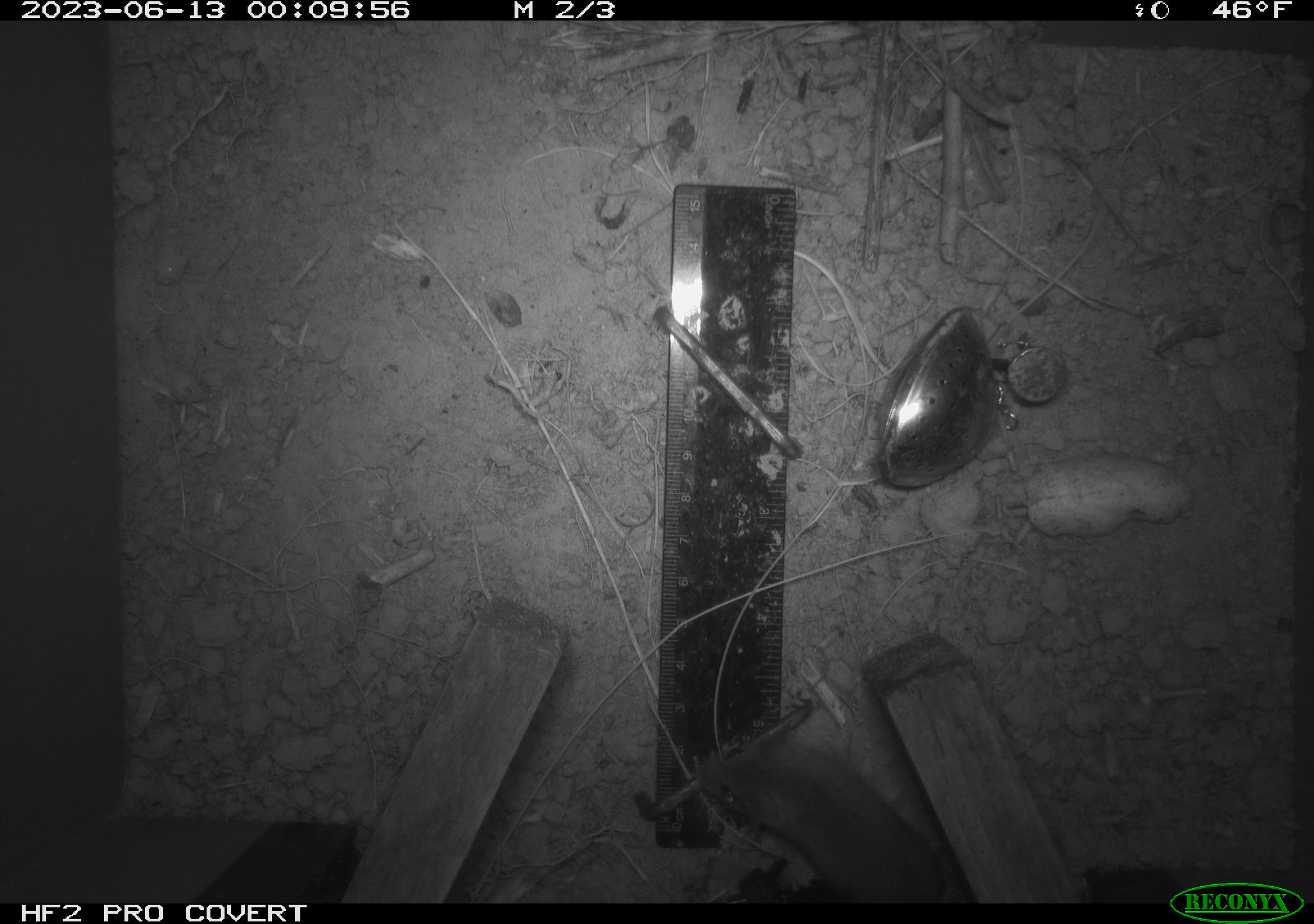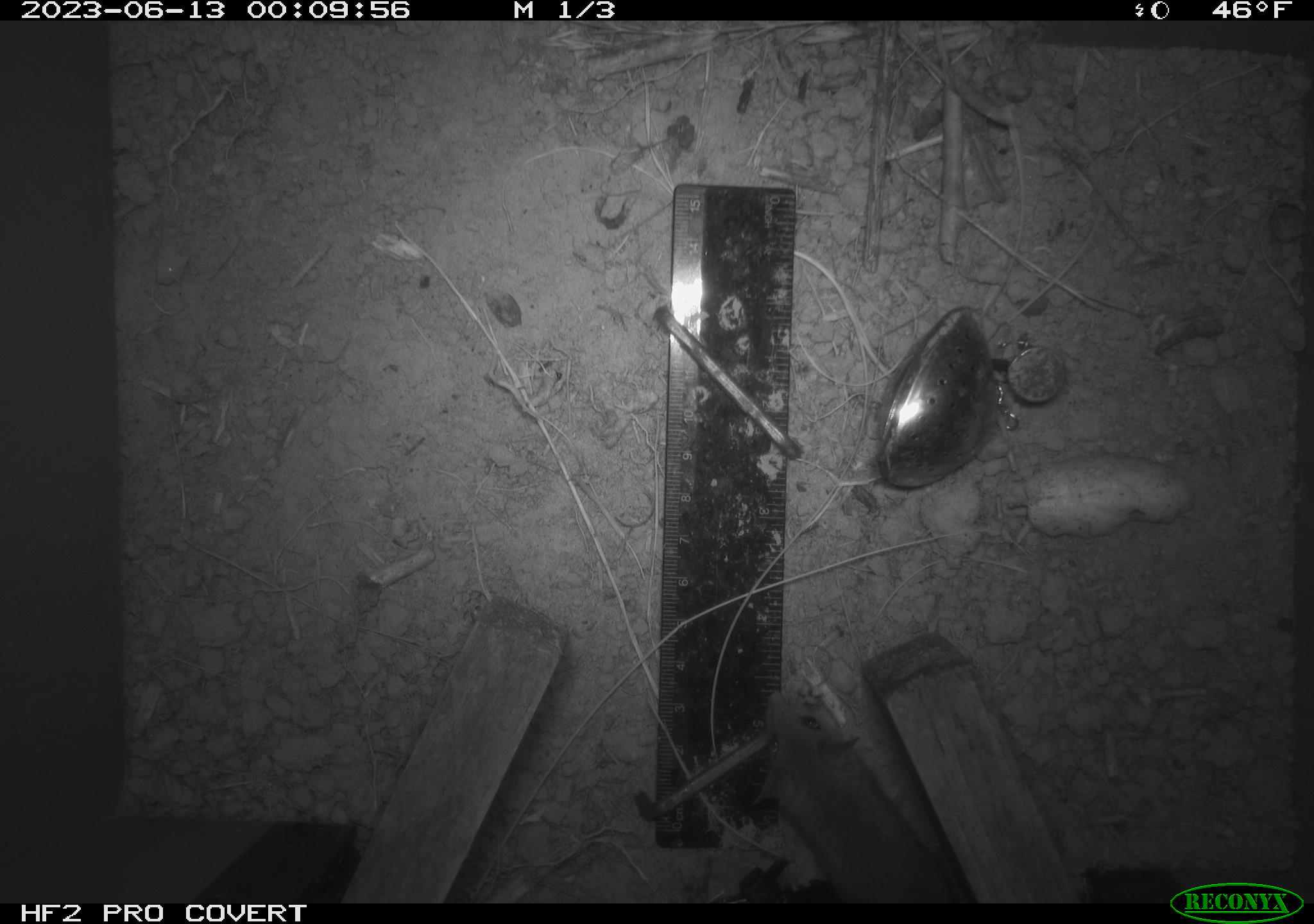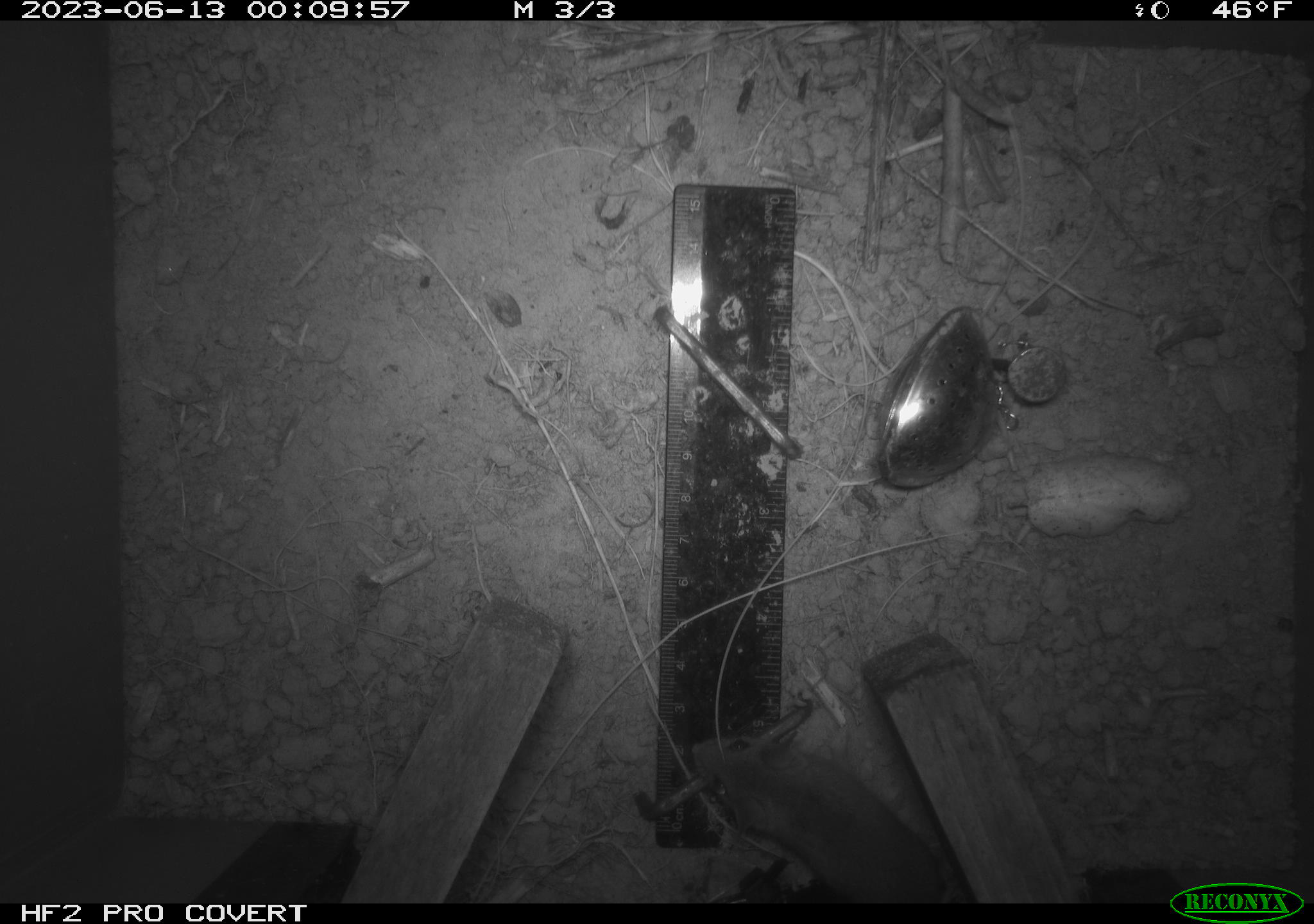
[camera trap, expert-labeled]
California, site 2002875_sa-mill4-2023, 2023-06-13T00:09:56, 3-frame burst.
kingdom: Animalia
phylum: Chordata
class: Mammalia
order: Rodentia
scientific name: Rodentia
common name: mouse species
Mouse species (Rodentia).